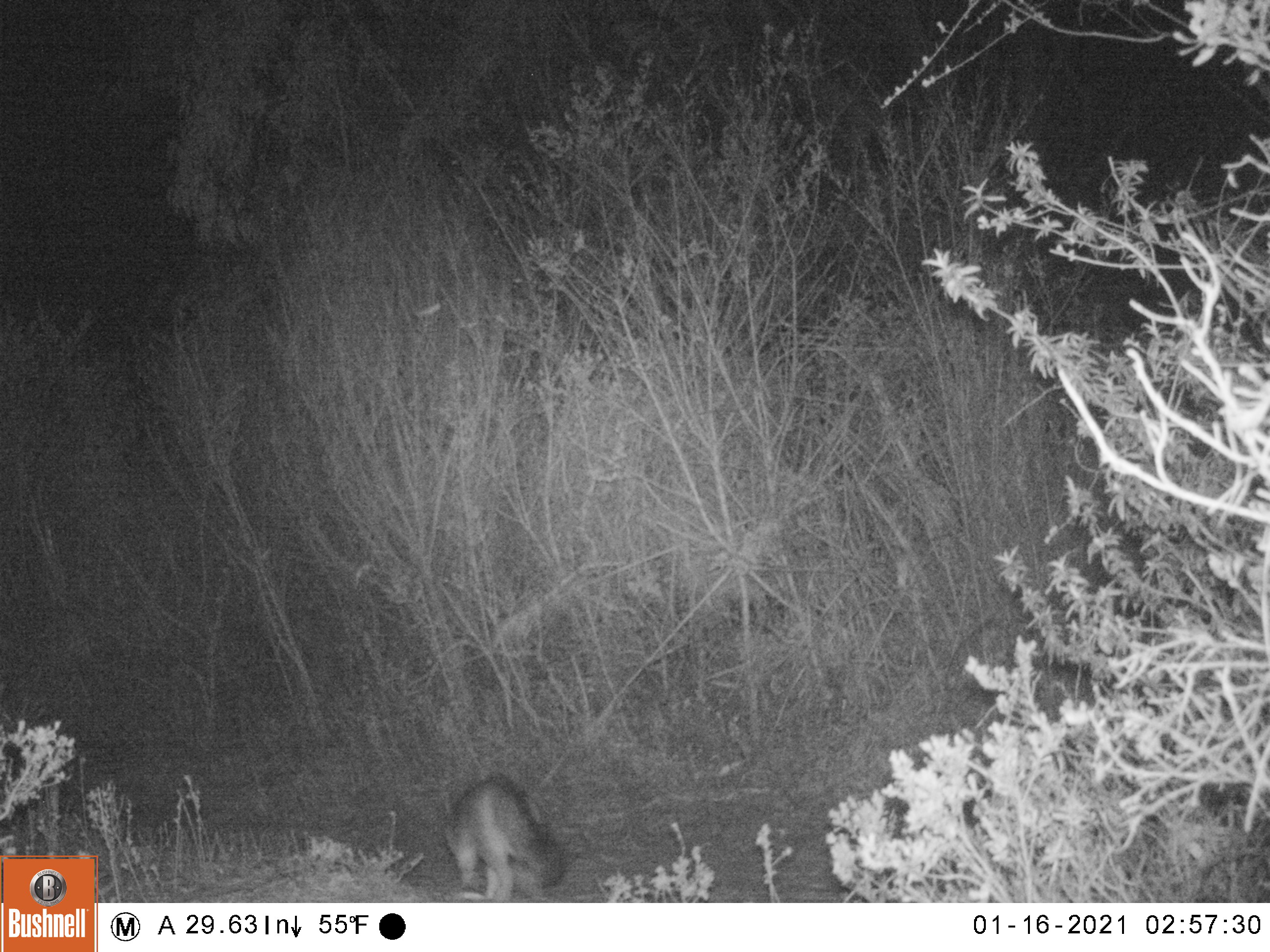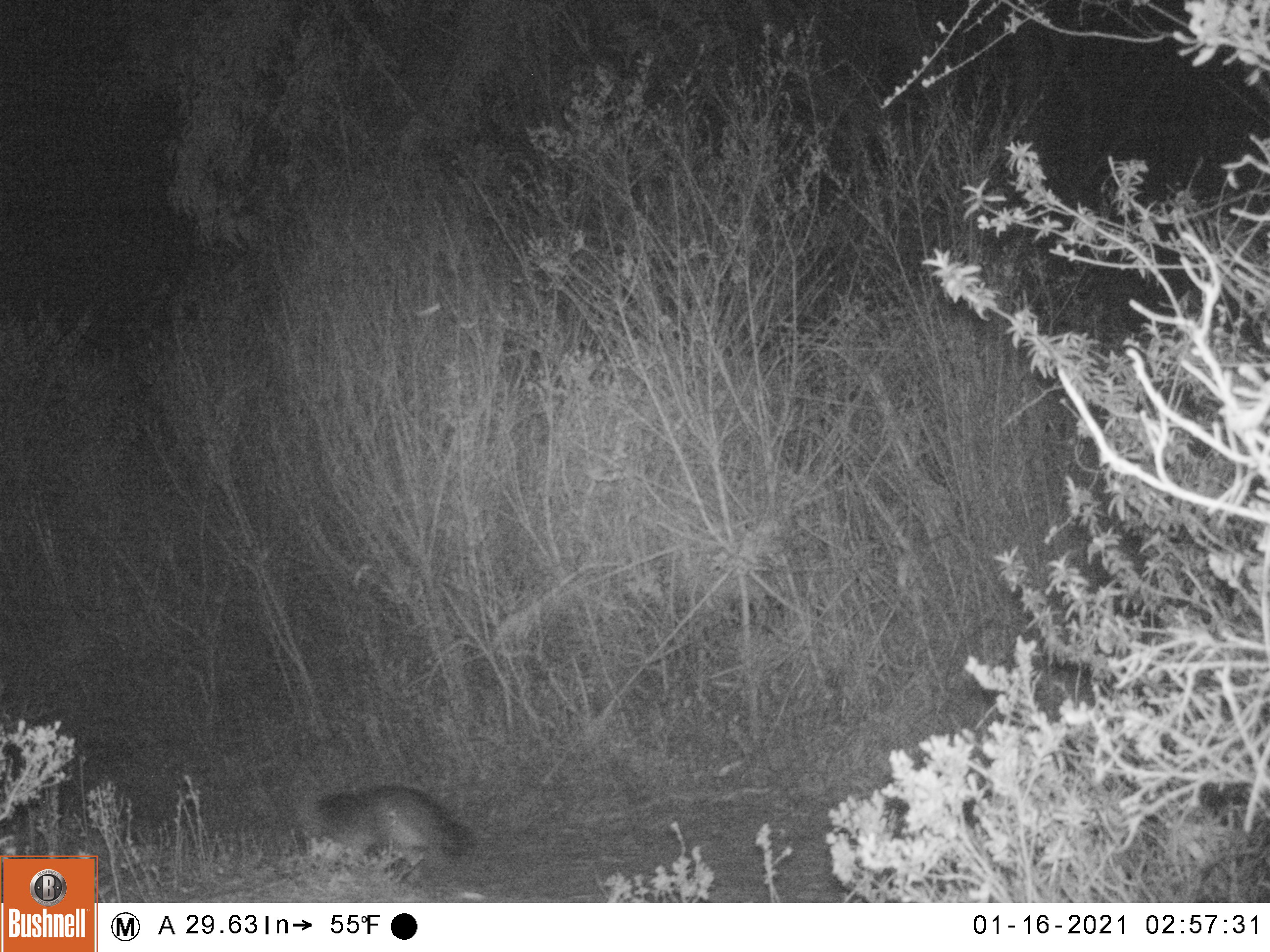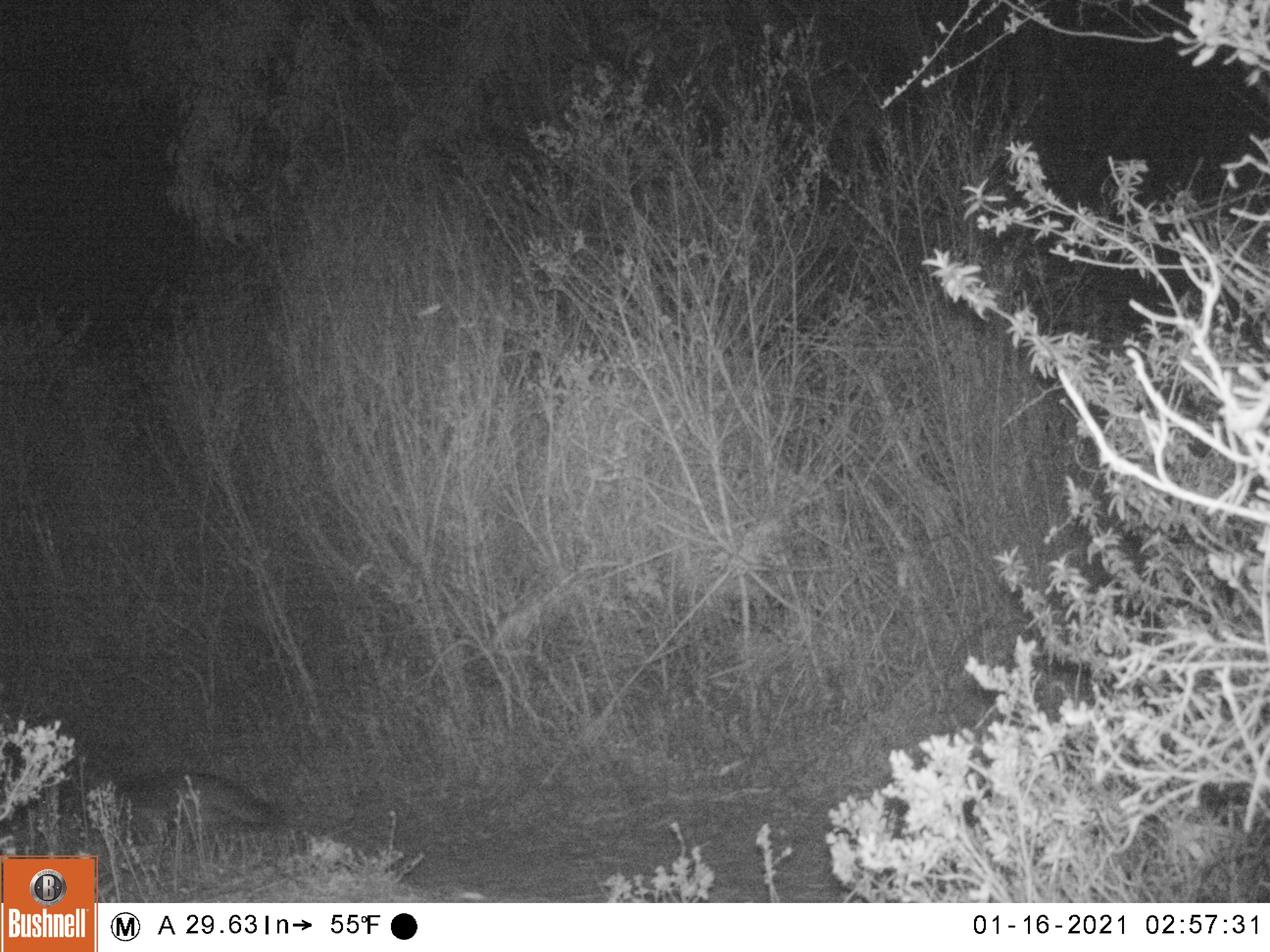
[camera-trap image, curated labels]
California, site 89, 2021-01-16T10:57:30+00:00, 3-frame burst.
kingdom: Animalia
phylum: Chordata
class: Mammalia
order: Carnivora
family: Canidae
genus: Urocyon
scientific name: Urocyon cinereoargenteus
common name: gray fox